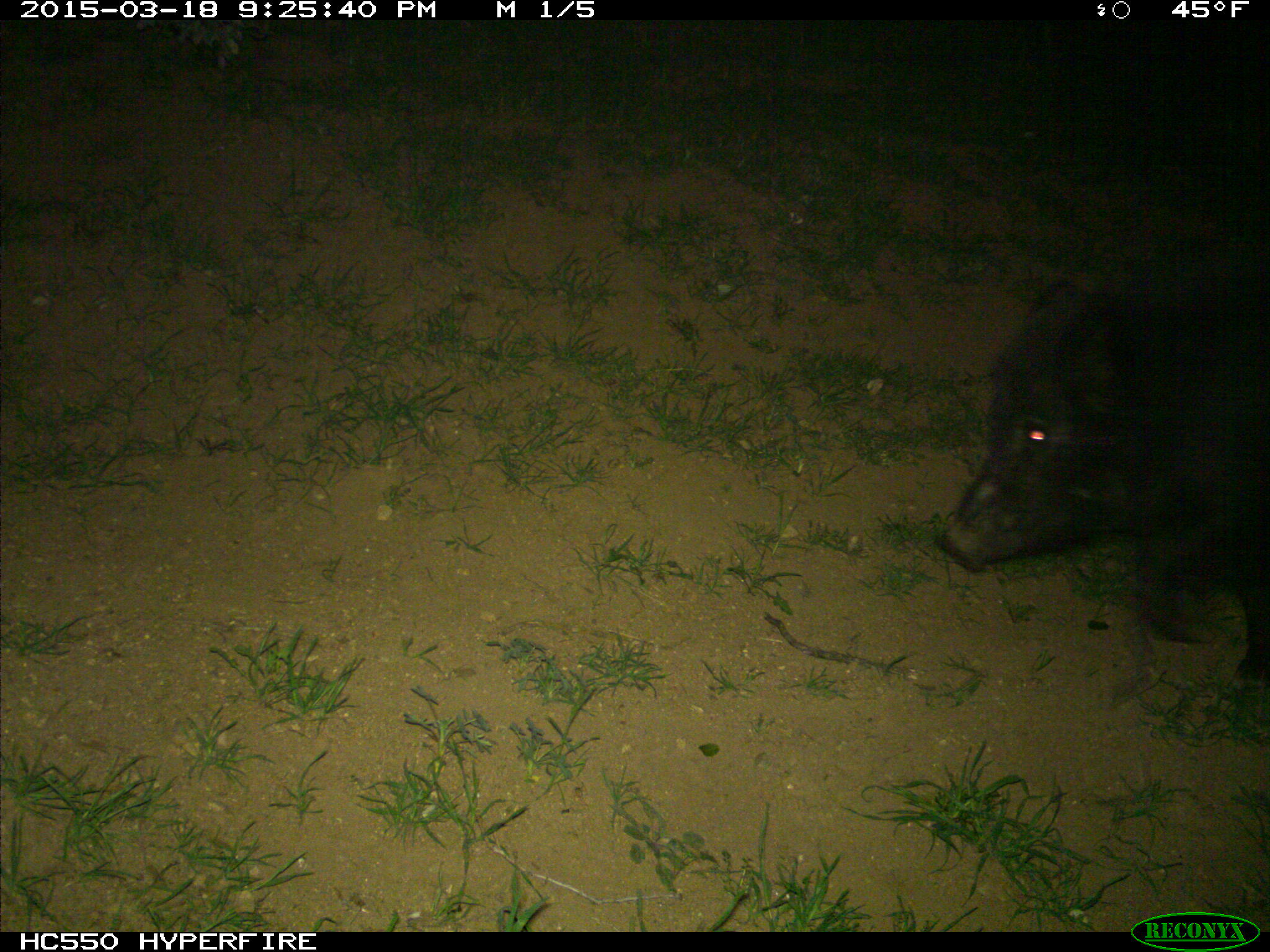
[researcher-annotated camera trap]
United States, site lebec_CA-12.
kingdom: Animalia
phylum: Chordata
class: Mammalia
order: Artiodactyla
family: Suidae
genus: Sus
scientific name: Sus scrofa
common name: wild boar